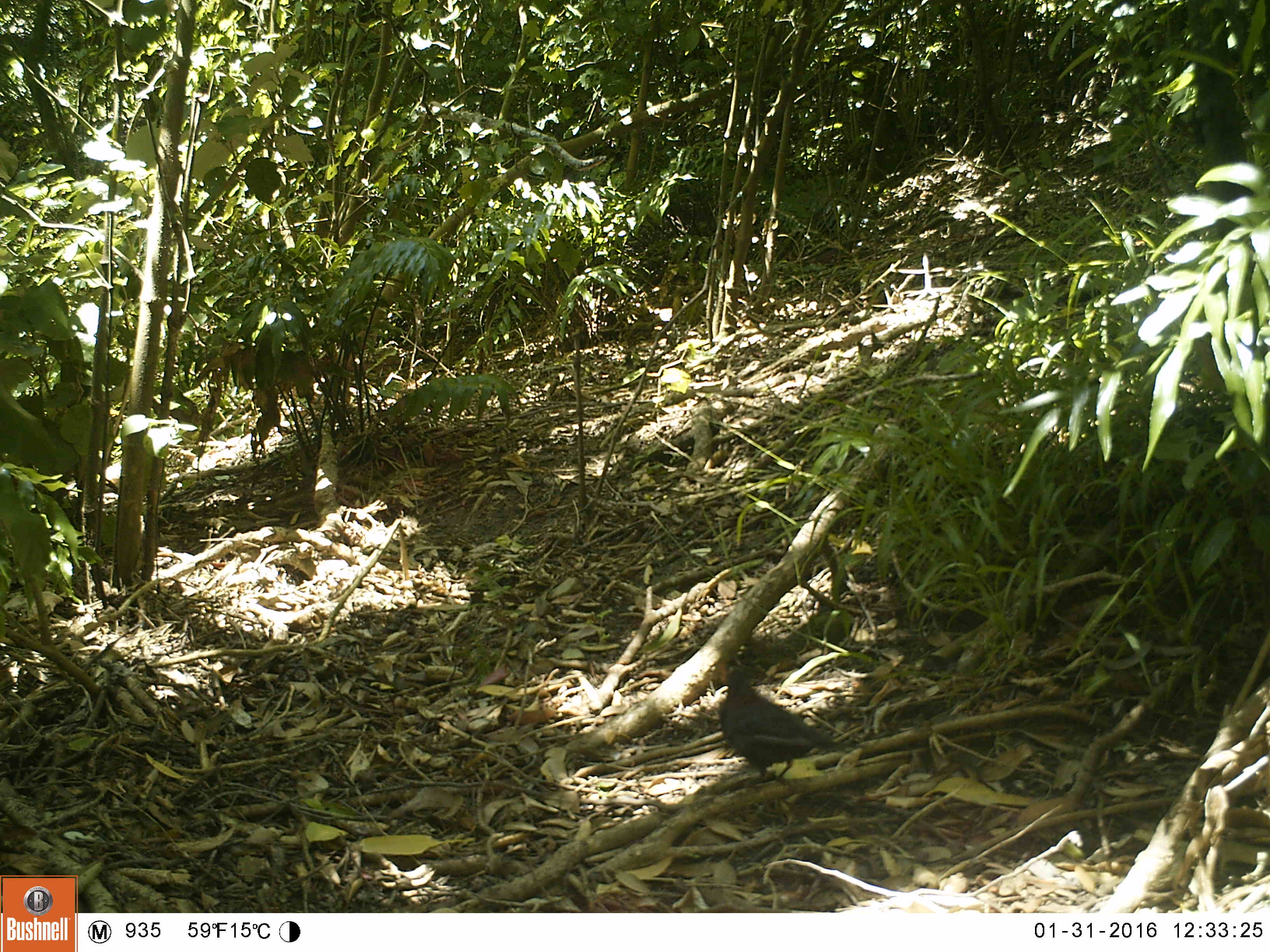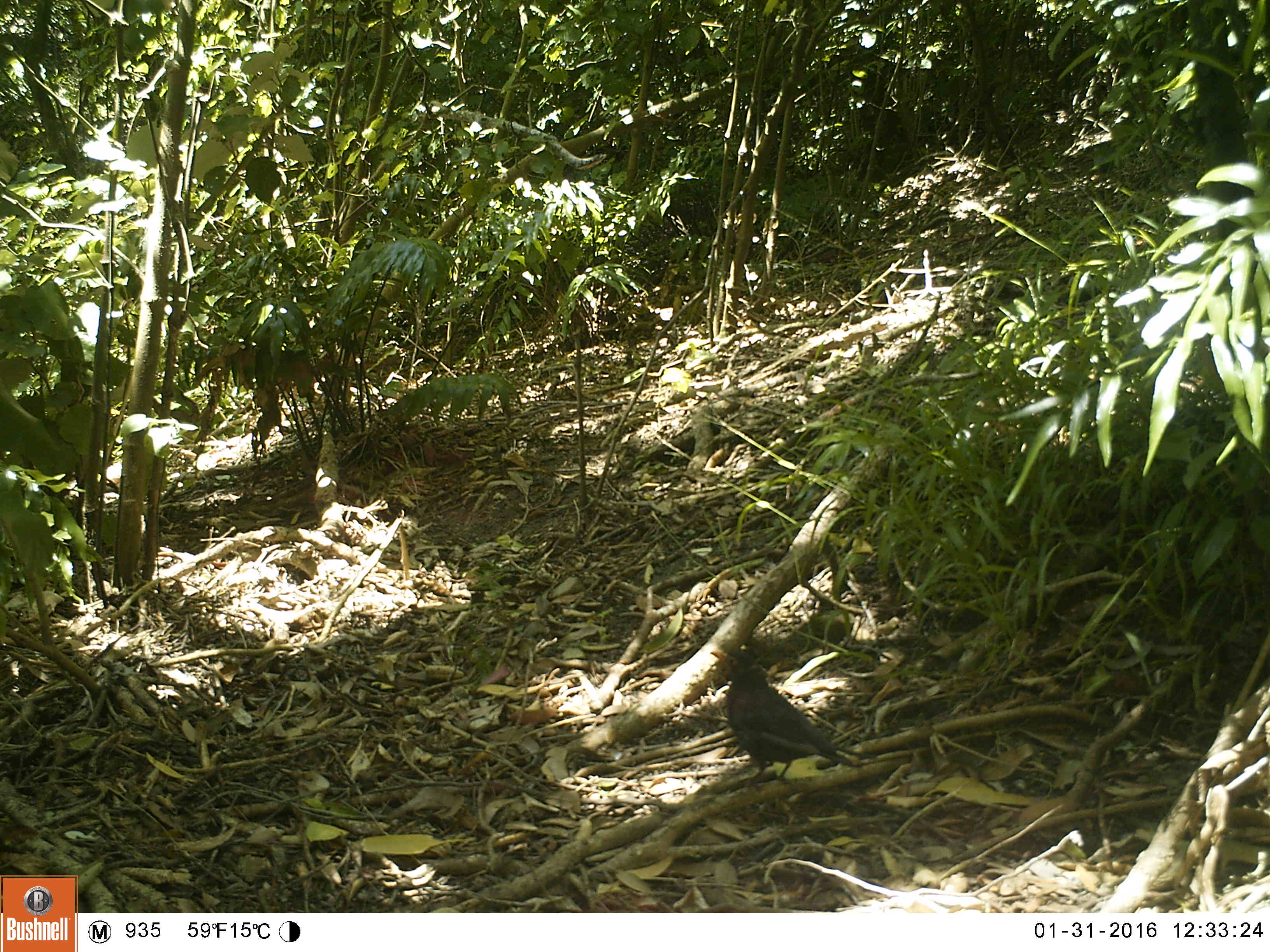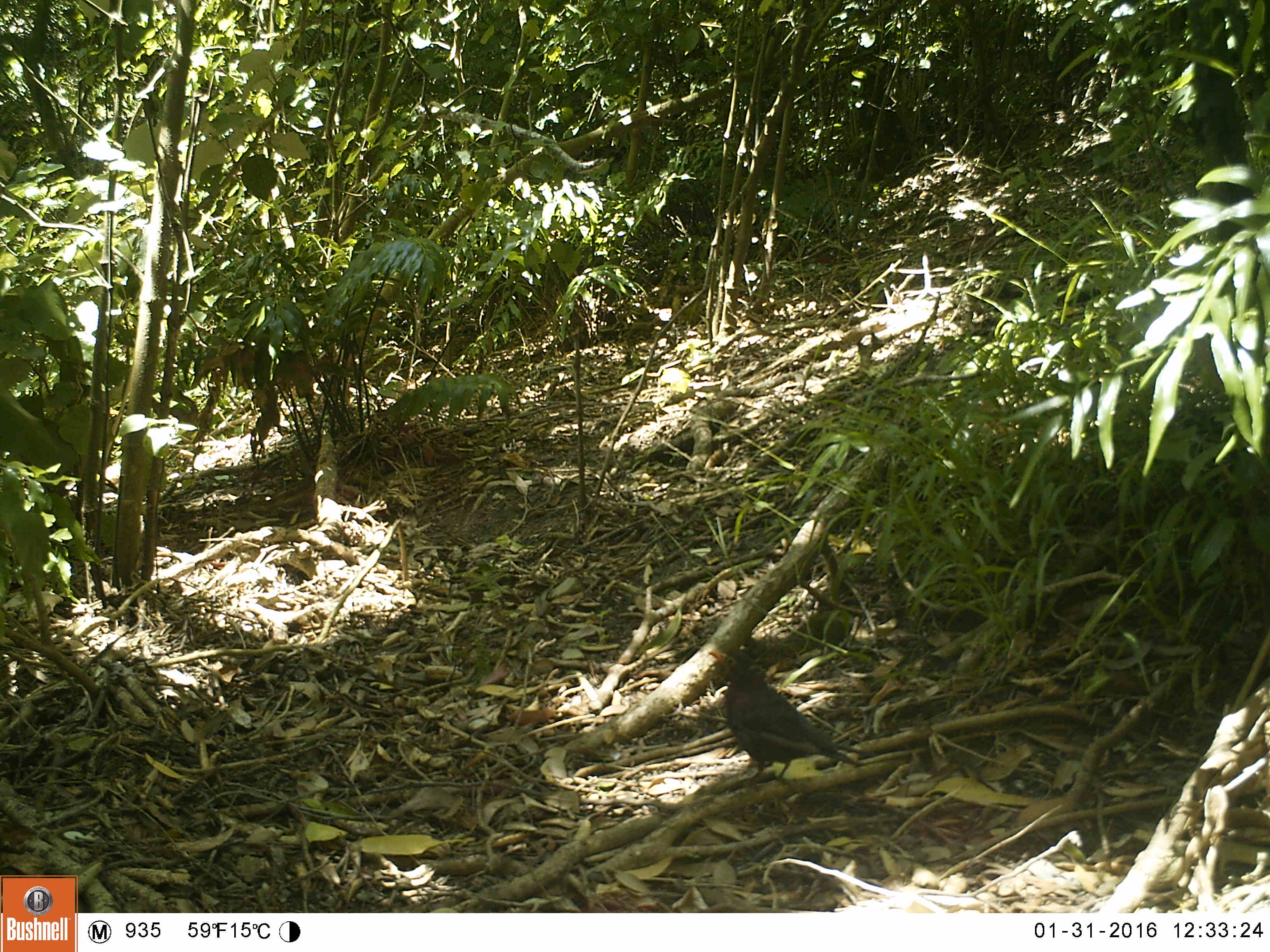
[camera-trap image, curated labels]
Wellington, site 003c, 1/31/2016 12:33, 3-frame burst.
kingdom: Animalia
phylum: Chordata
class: Aves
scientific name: Aves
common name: bird